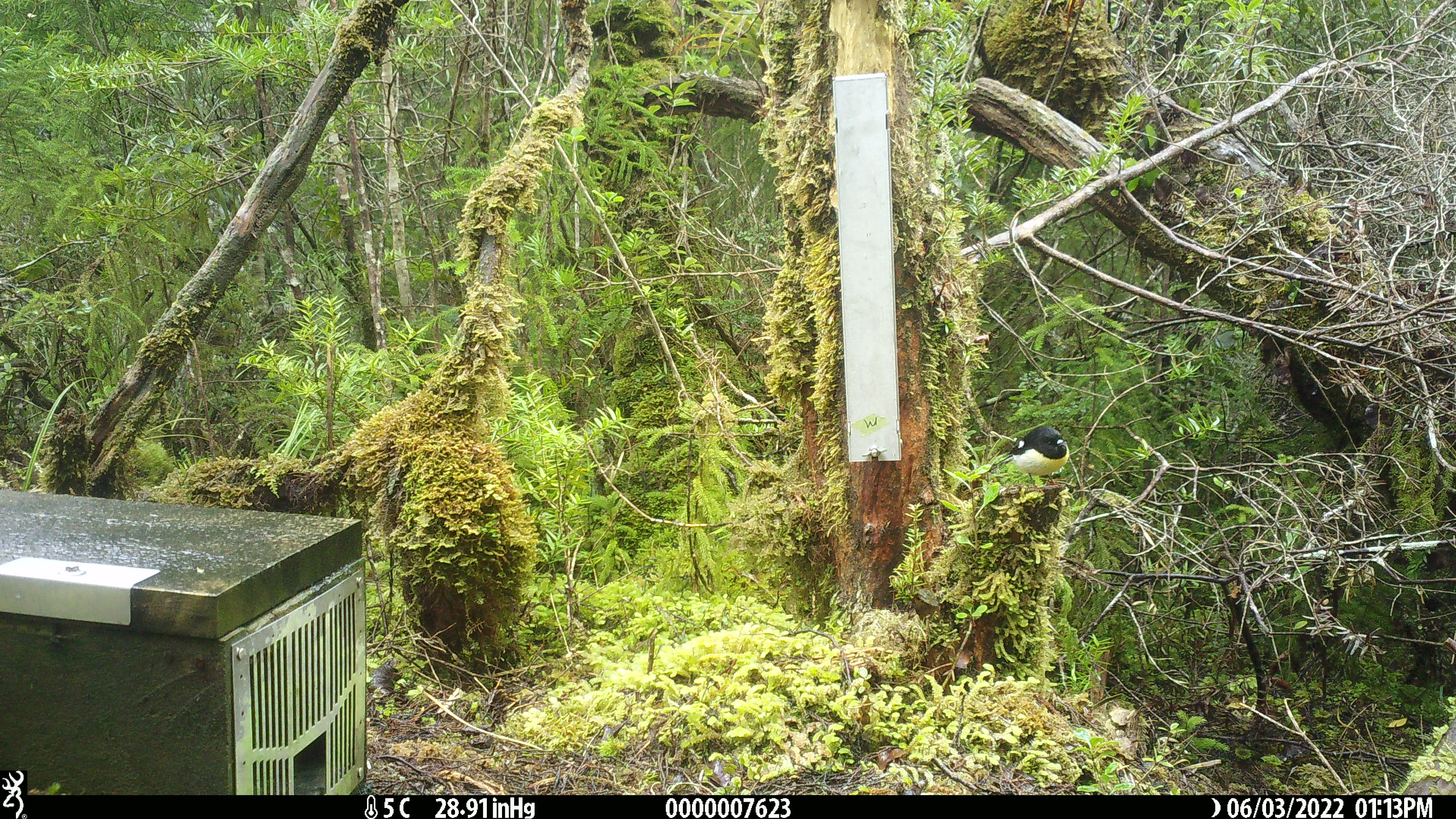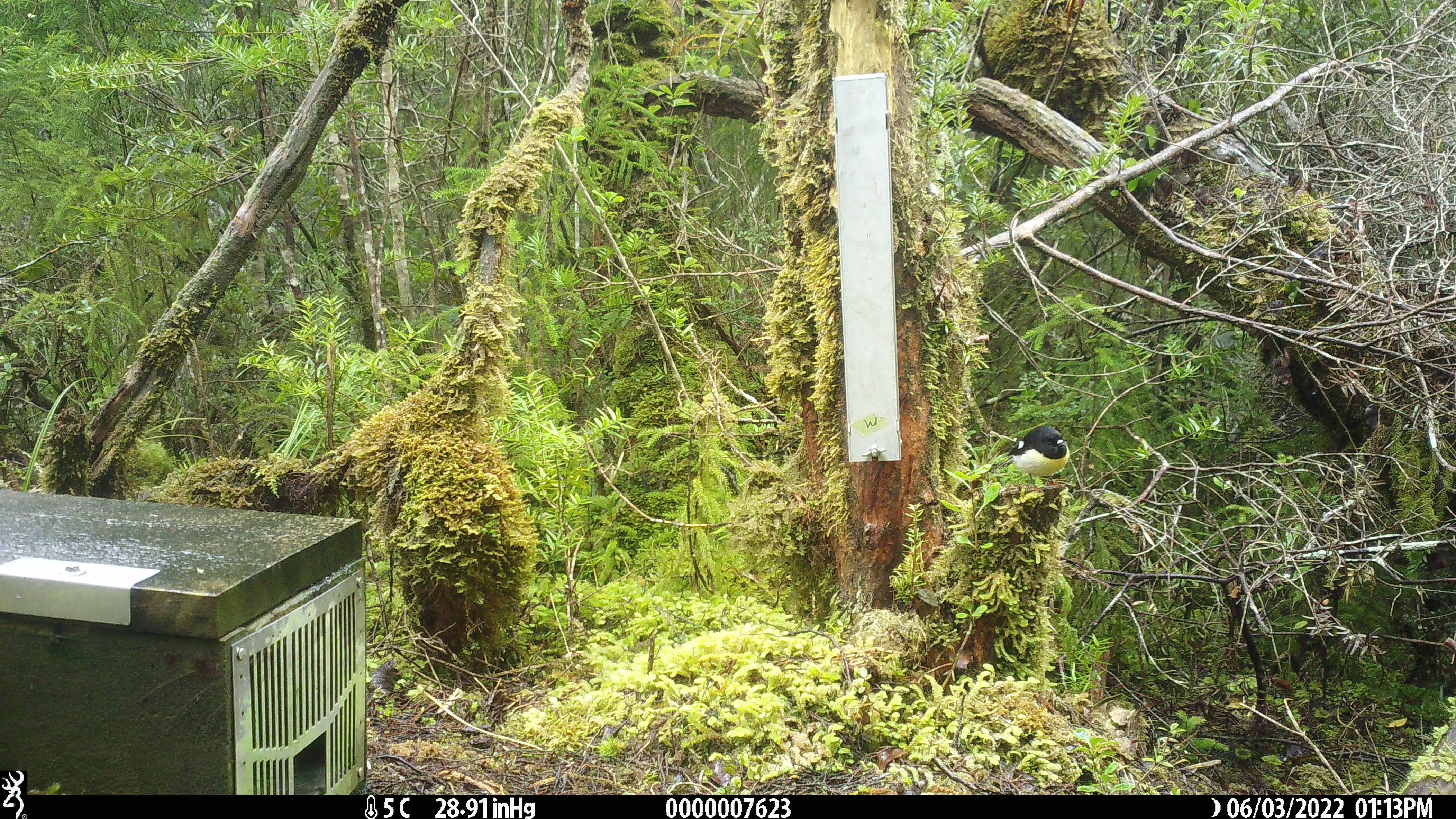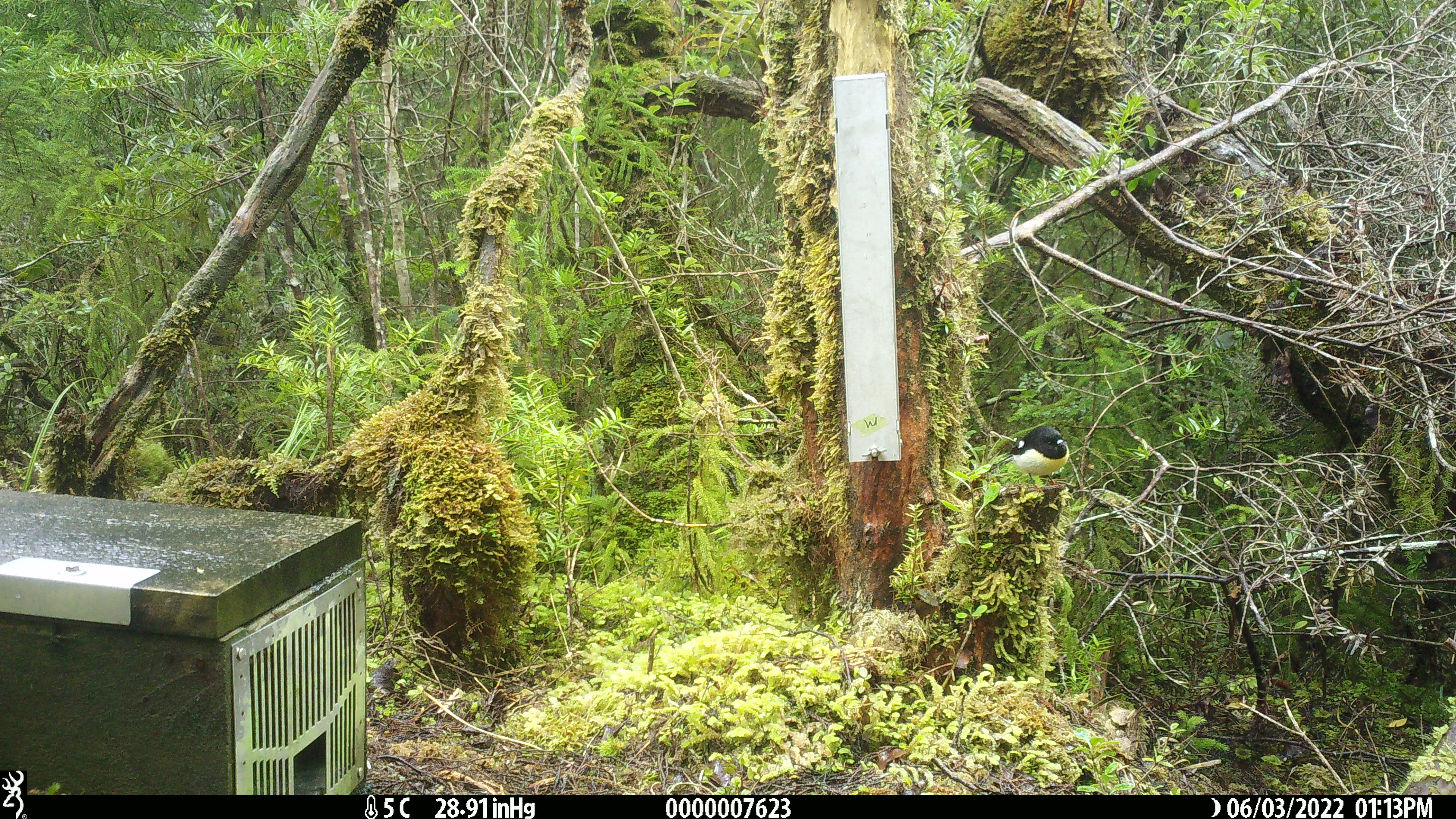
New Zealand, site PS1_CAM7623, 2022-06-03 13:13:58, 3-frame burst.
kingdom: Animalia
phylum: Chordata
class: Aves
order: Passeriformes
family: Petroicidae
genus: Petroica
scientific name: Petroica macrocephala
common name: tomtit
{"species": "tomtit (Petroica macrocephala)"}